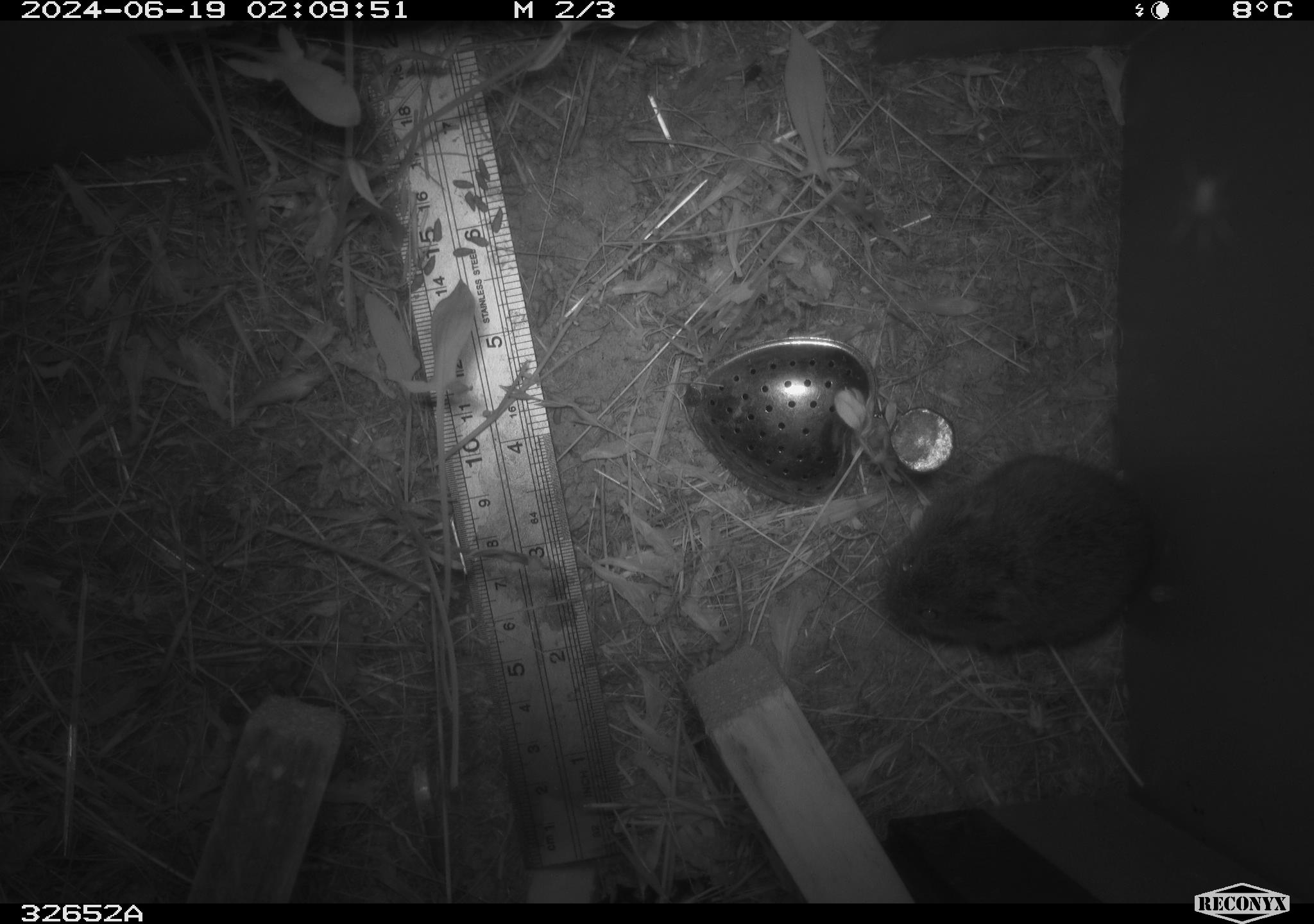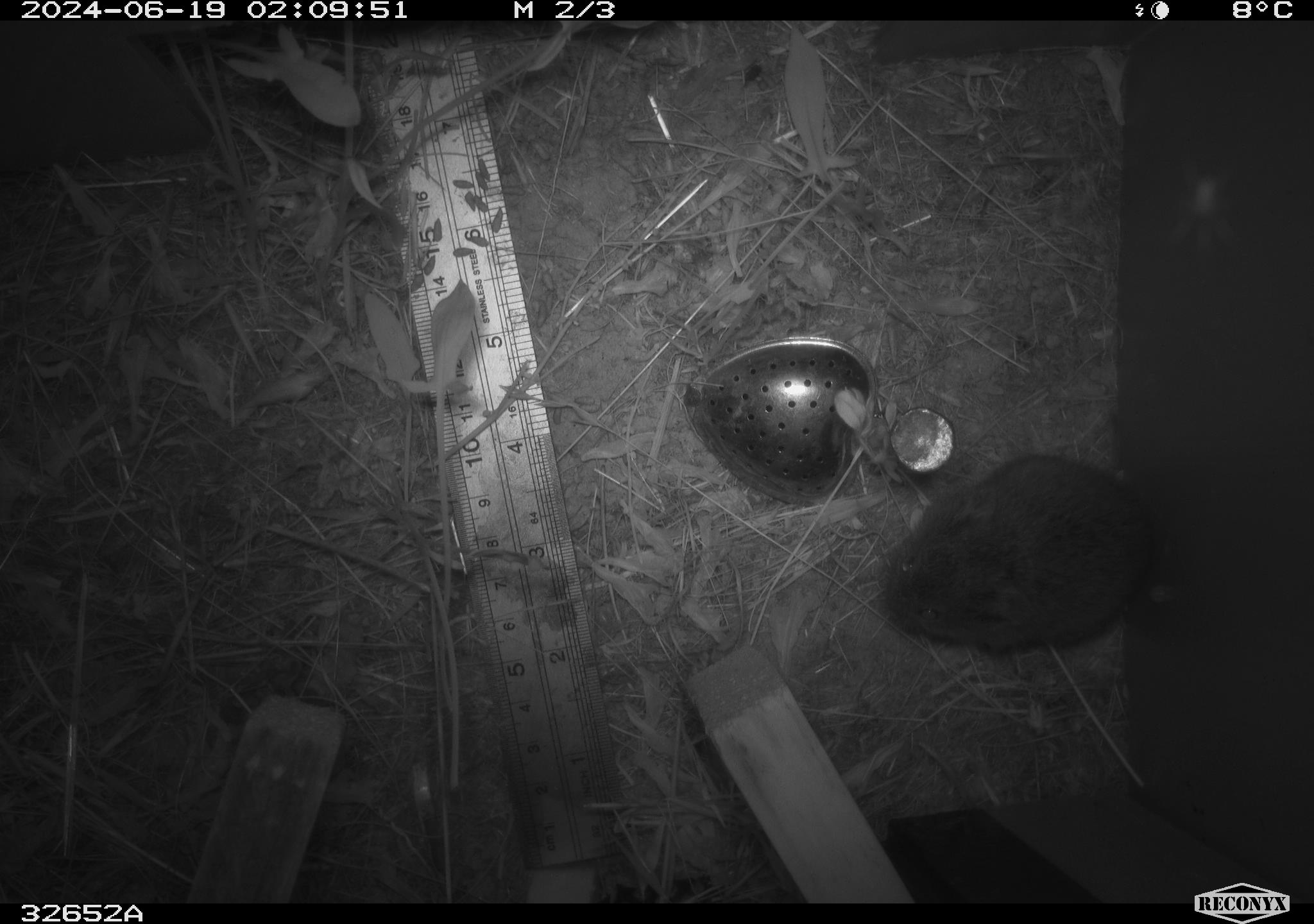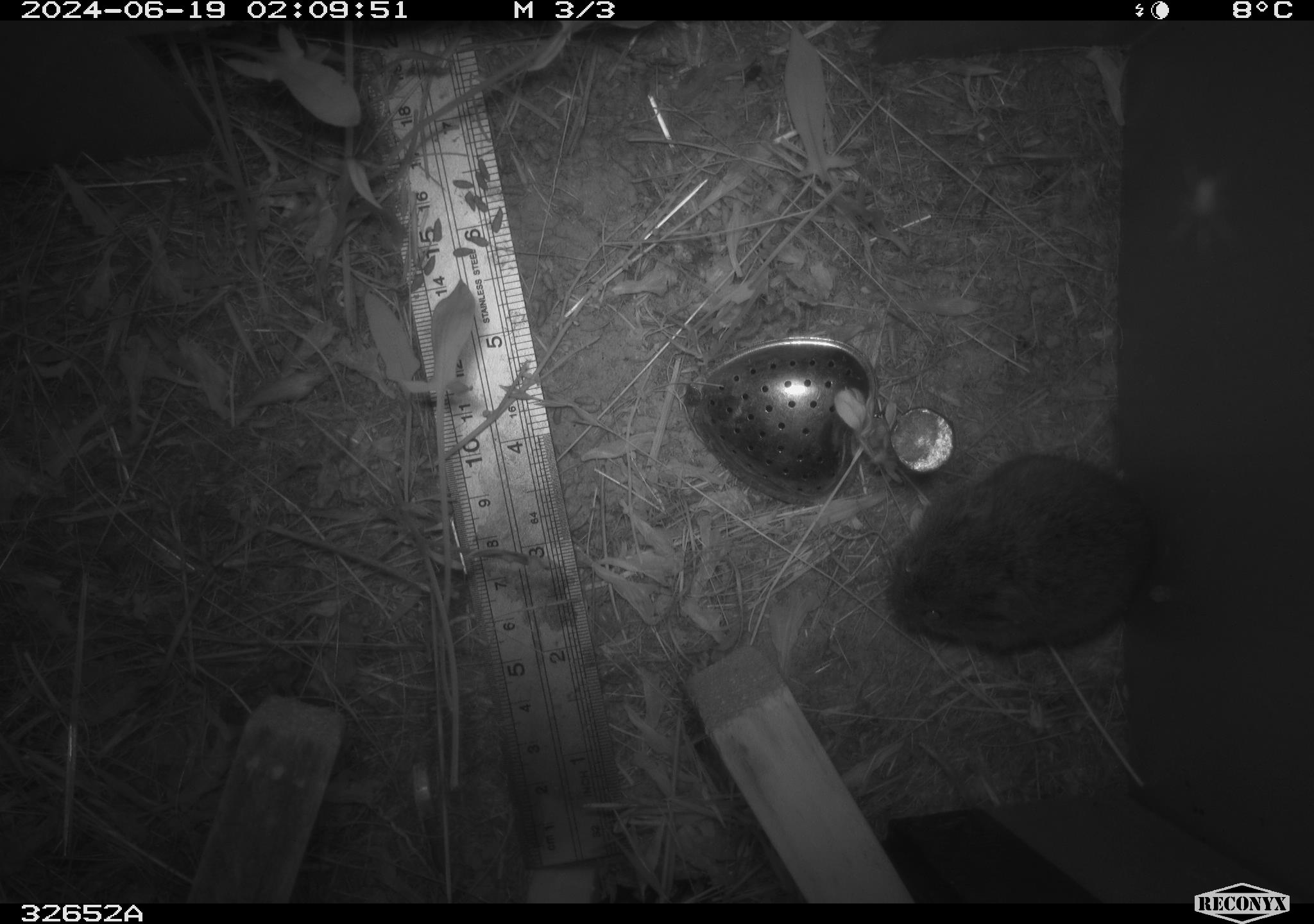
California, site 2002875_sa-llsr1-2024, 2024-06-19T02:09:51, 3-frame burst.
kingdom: Animalia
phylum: Chordata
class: Mammalia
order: Rodentia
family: Cricetidae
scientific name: Arvicolinae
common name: voles, lemmings, and muskrats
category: arvicolinae subfamily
Arvicolinae subfamily (voles, lemmings, and muskrats) (Arvicolinae).